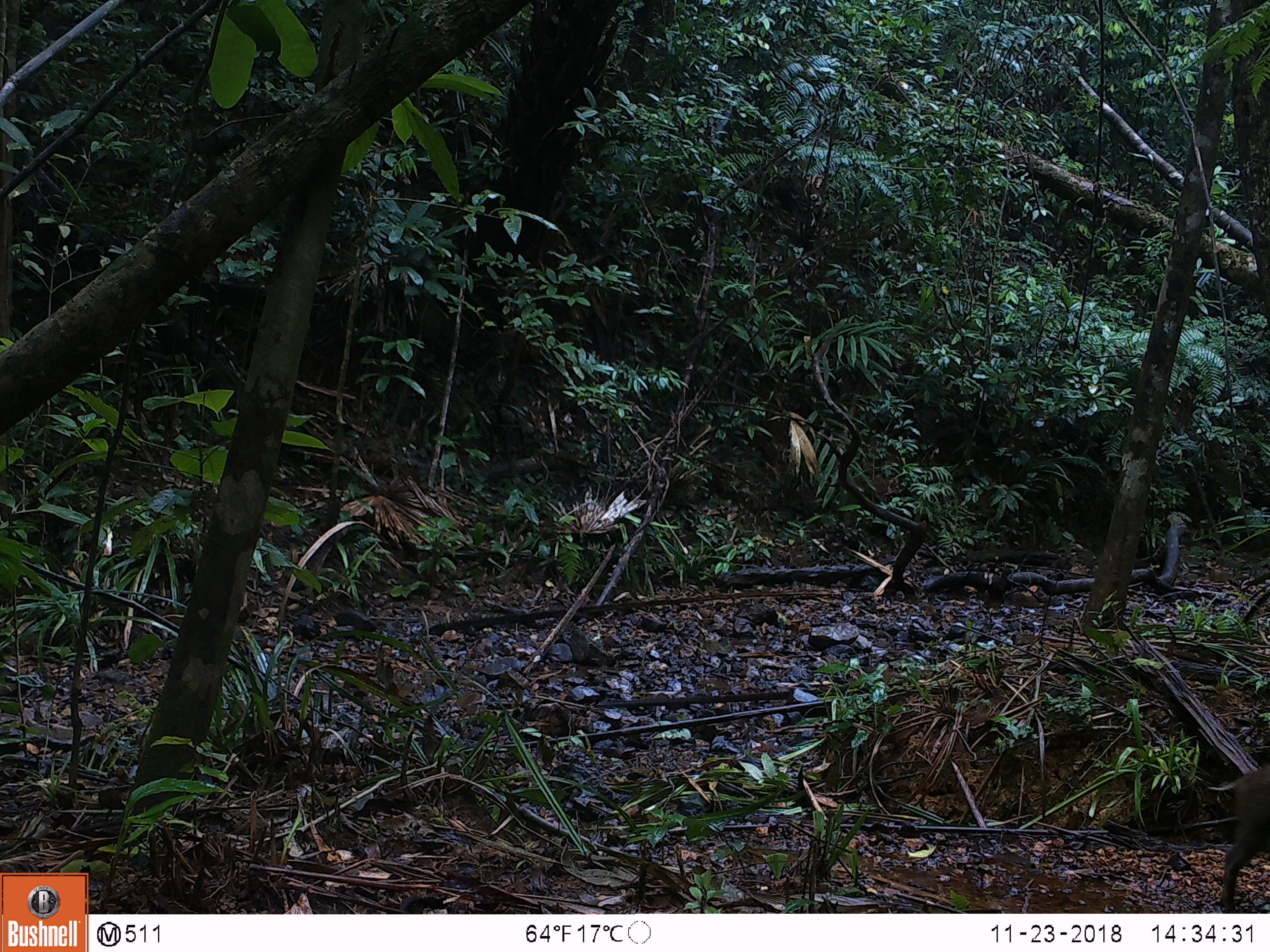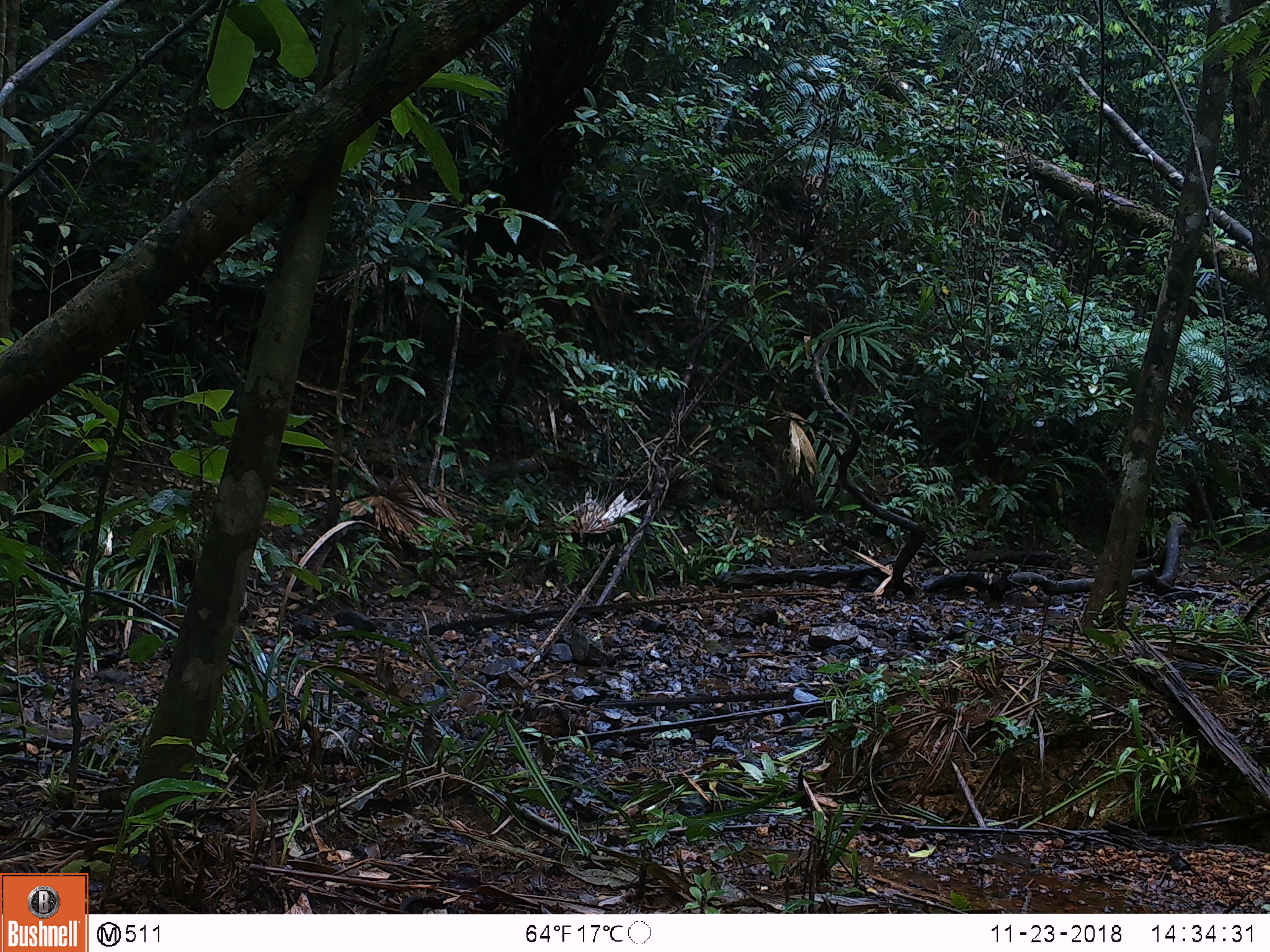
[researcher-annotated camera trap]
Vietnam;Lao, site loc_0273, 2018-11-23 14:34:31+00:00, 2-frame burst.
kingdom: Animalia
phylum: Chordata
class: Mammalia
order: Artiodactyla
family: Suidae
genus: Sus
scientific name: Sus scrofa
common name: eurasian wild pig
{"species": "eurasian wild pig (Sus scrofa)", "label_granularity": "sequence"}